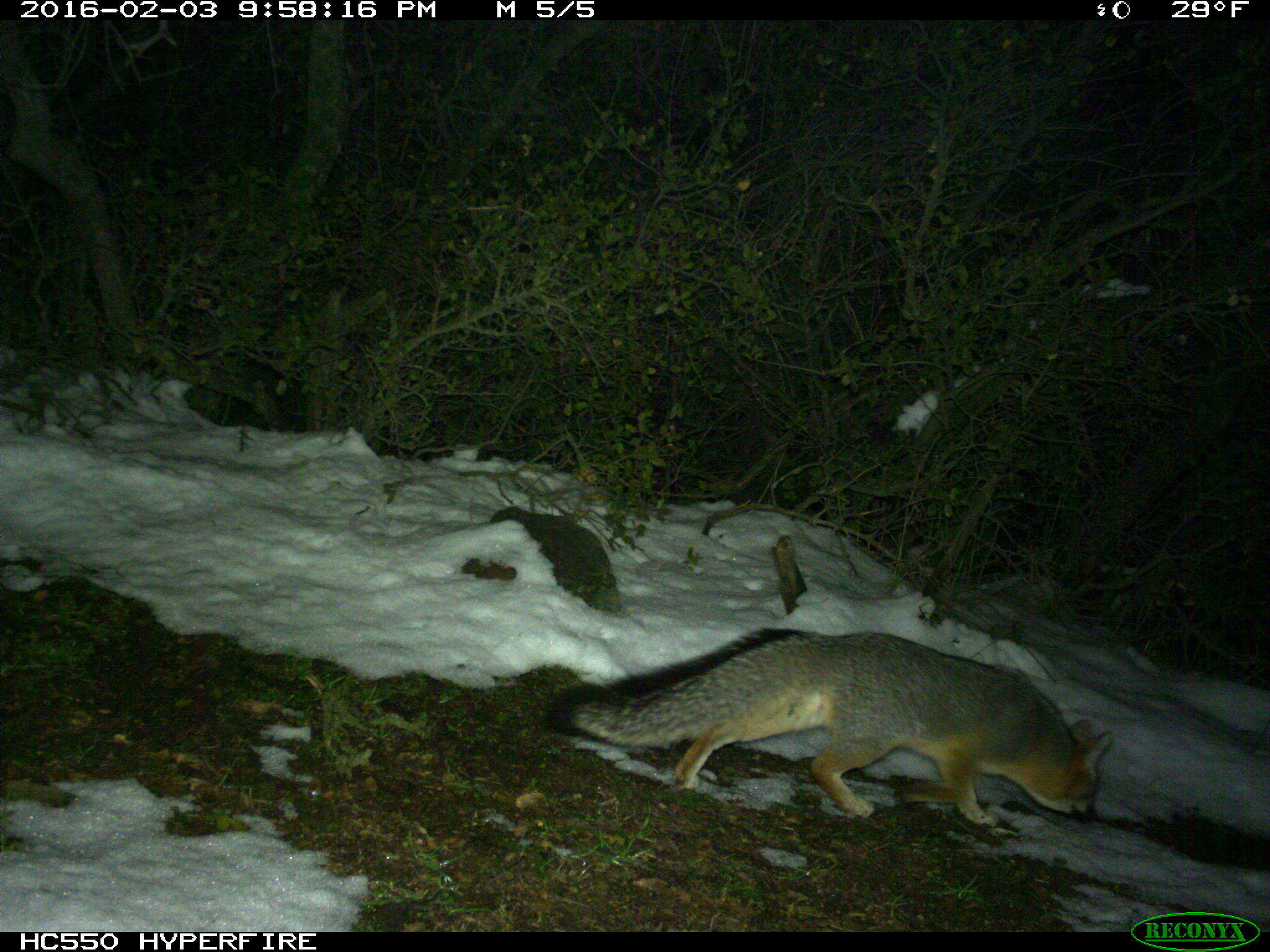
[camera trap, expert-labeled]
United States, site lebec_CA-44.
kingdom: Animalia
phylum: Chordata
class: Mammalia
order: Carnivora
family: Canidae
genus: Urocyon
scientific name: Urocyon cinereoargenteus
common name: gray fox